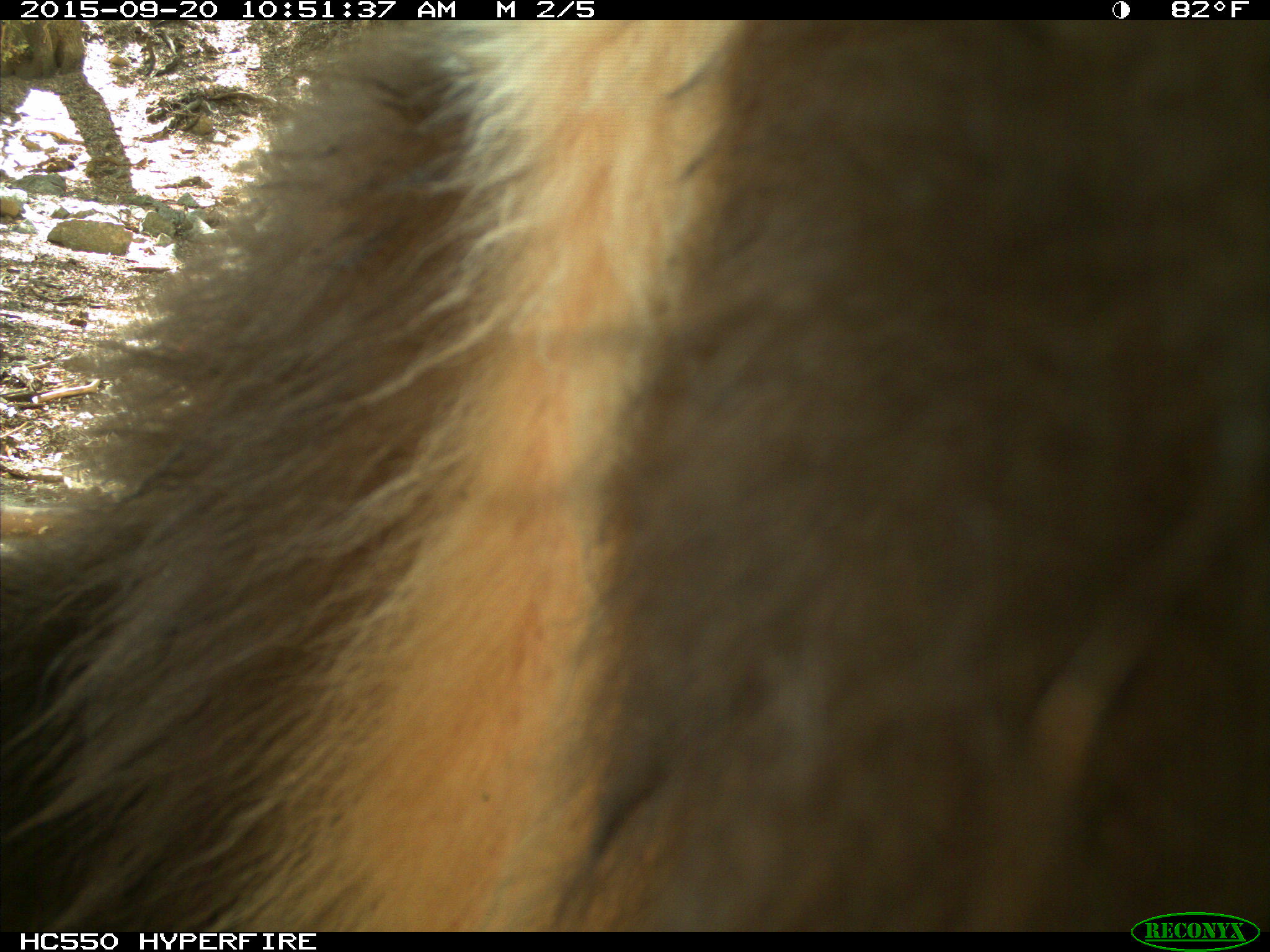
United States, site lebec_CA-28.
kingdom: Animalia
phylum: Chordata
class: Mammalia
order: Carnivora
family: Ursidae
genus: Ursus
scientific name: Ursus americanus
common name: american black bear